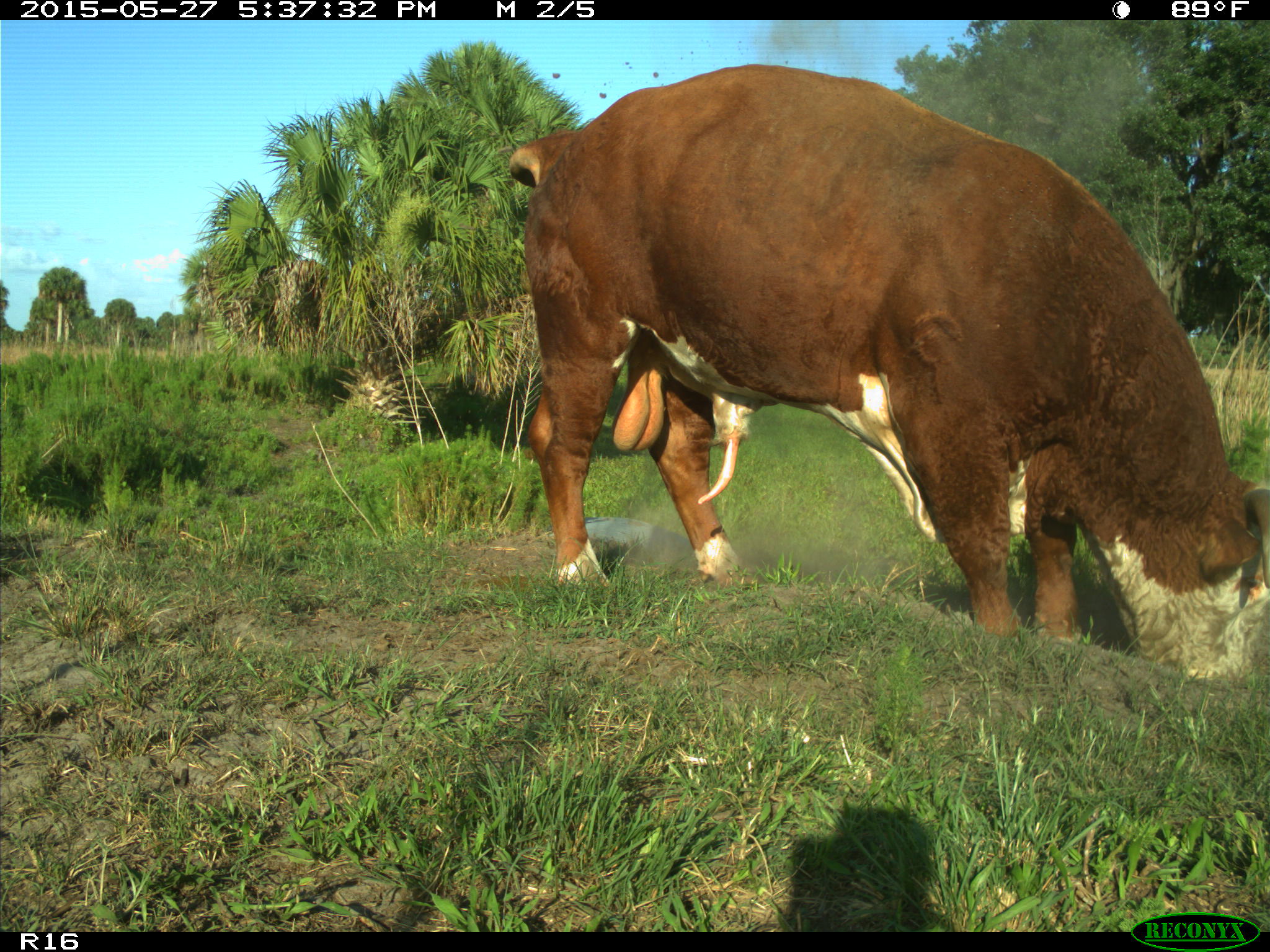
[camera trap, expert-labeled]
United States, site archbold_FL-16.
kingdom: Animalia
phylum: Chordata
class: Mammalia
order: Artiodactyla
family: Bovidae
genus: Bos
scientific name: Bos taurus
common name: domestic cow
Bos taurus (domestic cow).